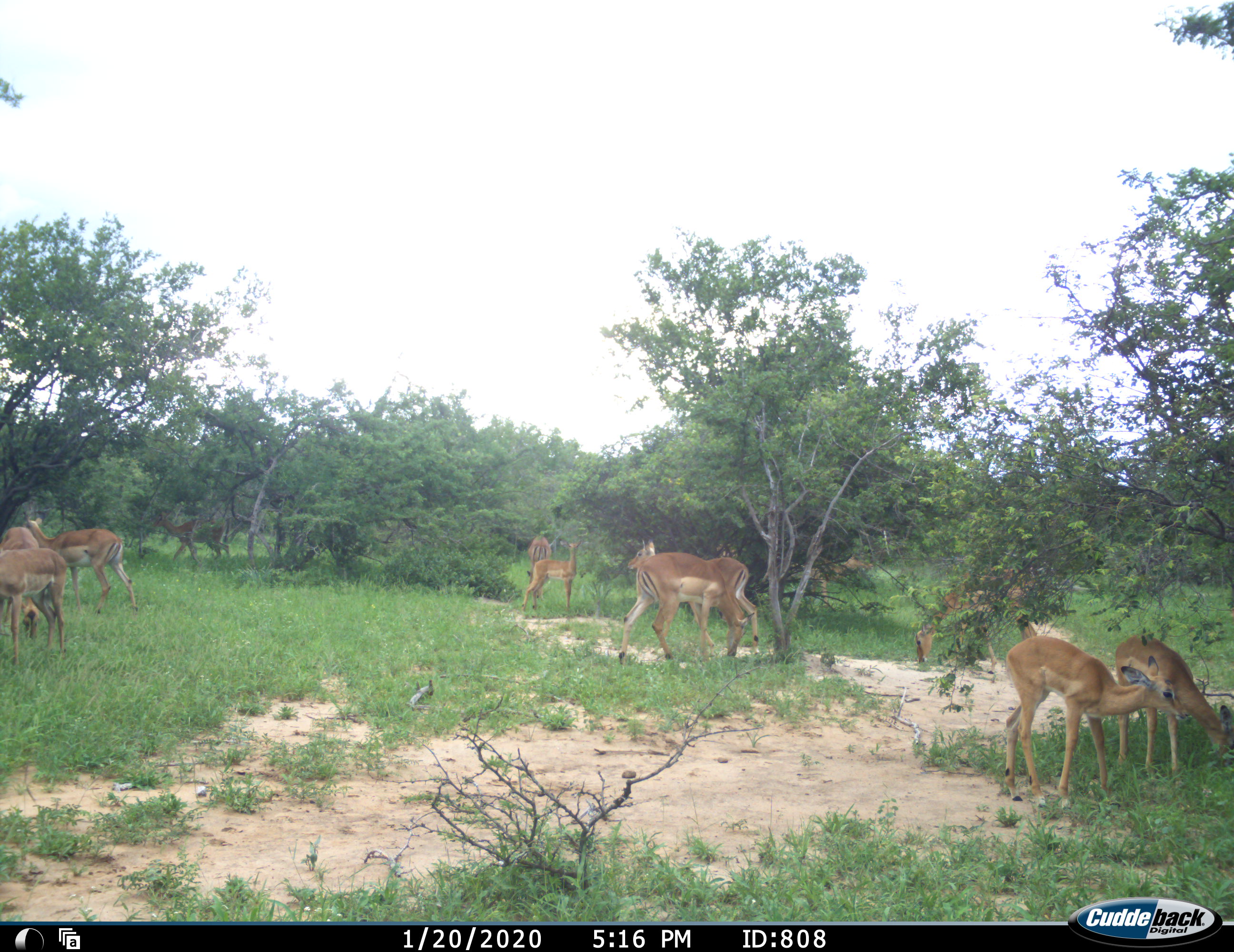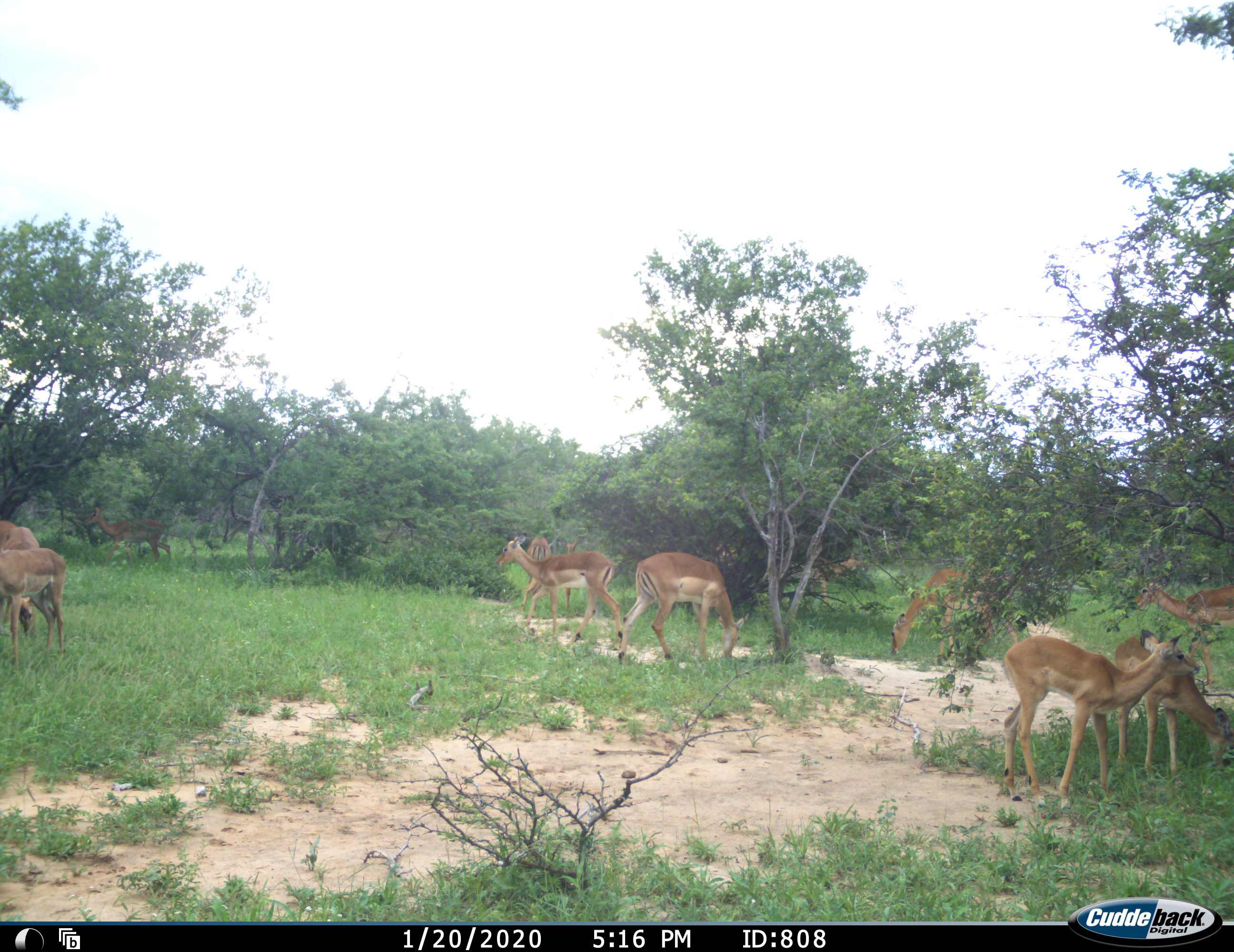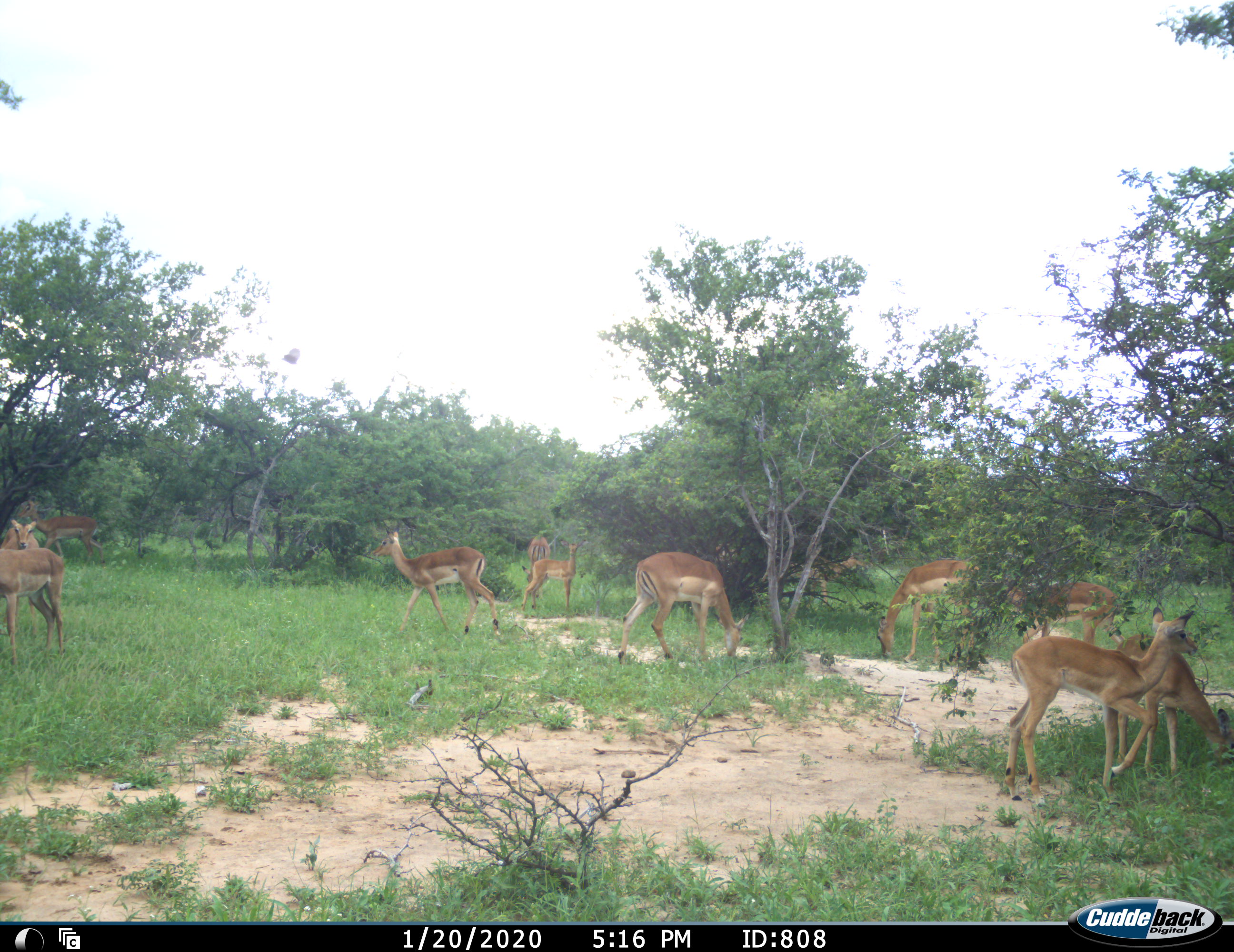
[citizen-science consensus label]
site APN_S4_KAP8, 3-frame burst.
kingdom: Animalia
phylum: Chordata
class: Mammalia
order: Artiodactyla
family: Bovidae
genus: Aepyceros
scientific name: Aepyceros melampus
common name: impala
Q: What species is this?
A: Impala (Aepyceros melampus).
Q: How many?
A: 11-50.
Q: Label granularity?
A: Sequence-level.